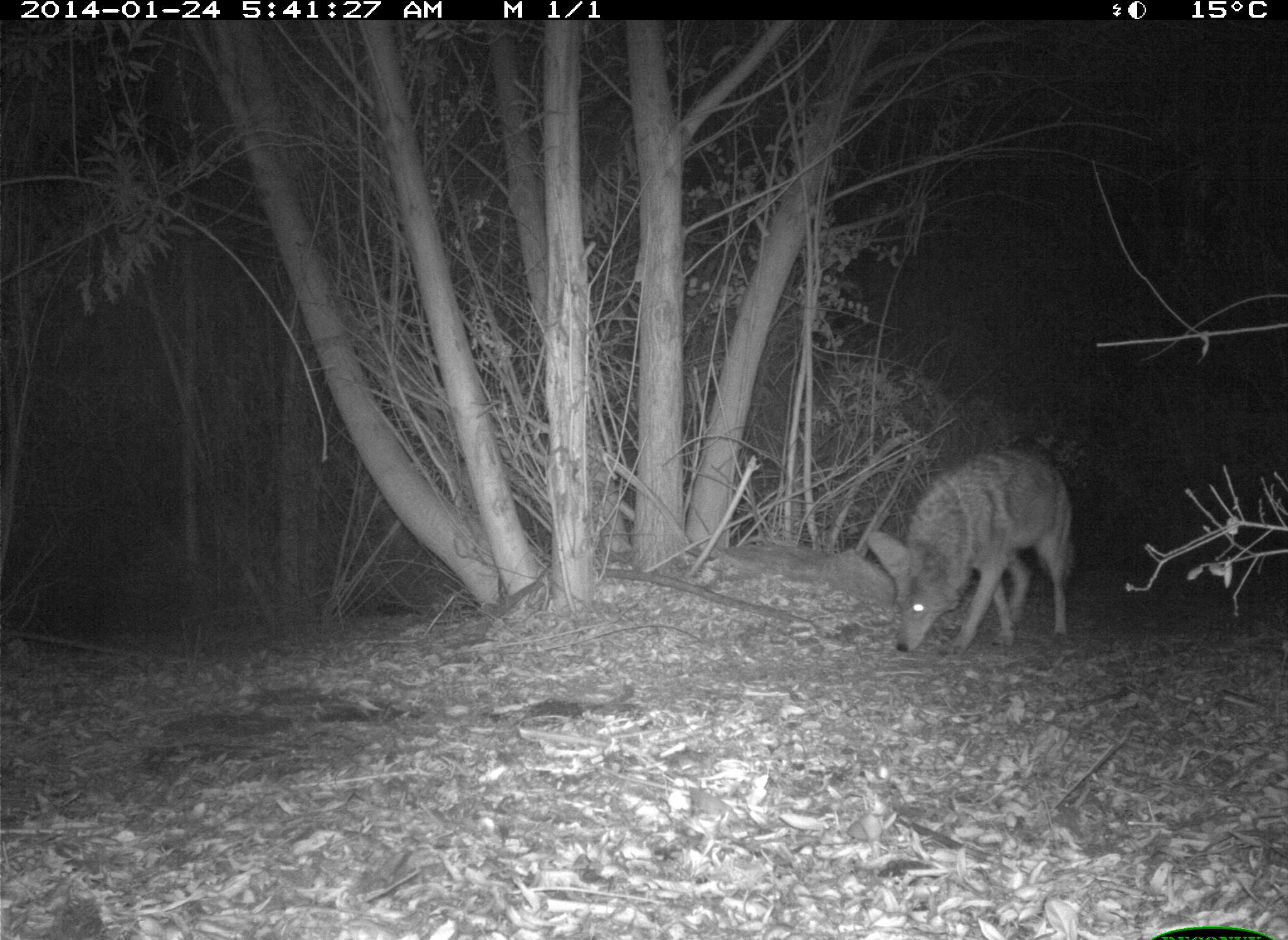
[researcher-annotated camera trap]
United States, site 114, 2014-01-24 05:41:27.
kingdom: Animalia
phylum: Chordata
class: Mammalia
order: Carnivora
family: Canidae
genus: Canis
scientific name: Canis latrans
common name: coyote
Coyote (Canis latrans).